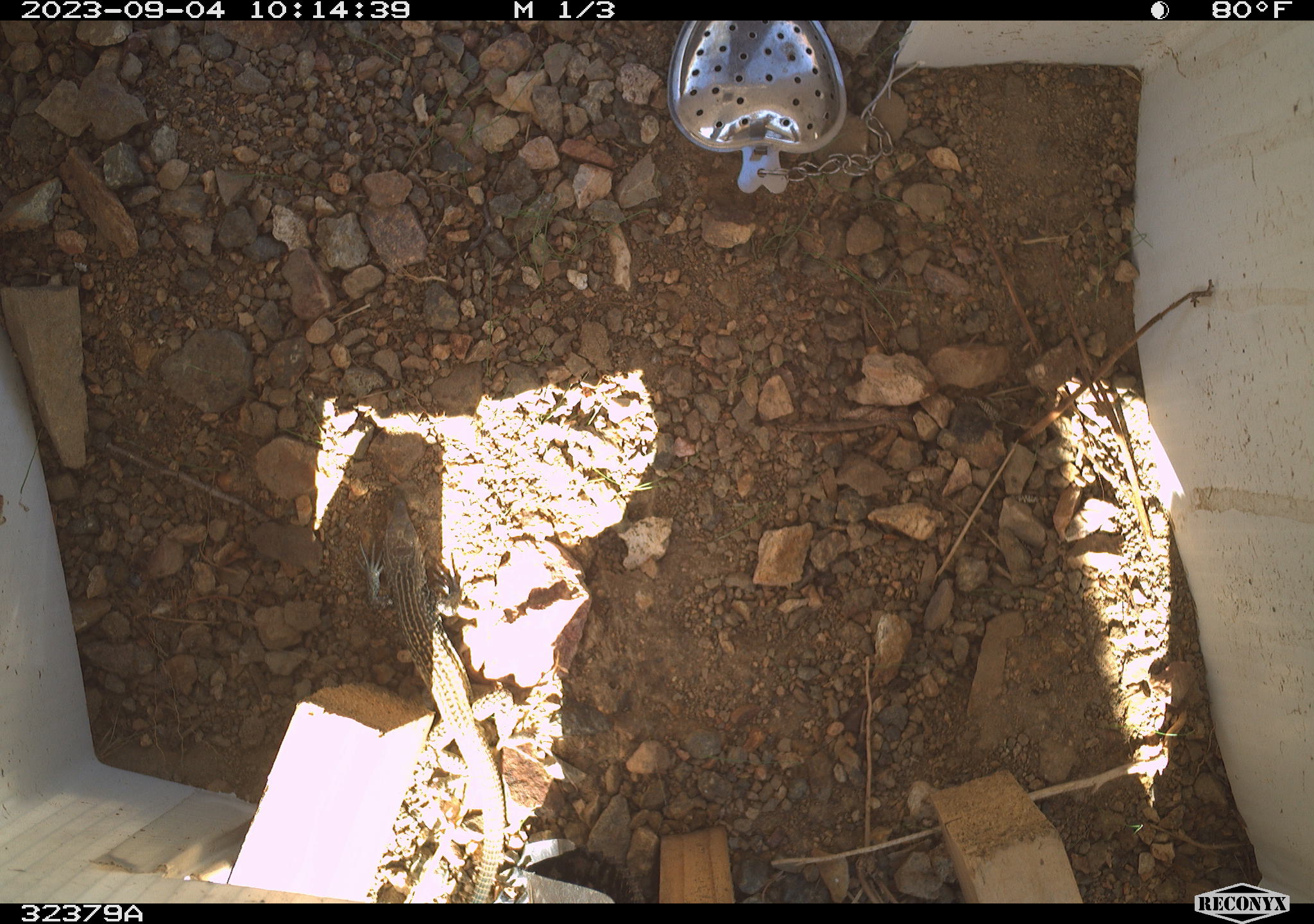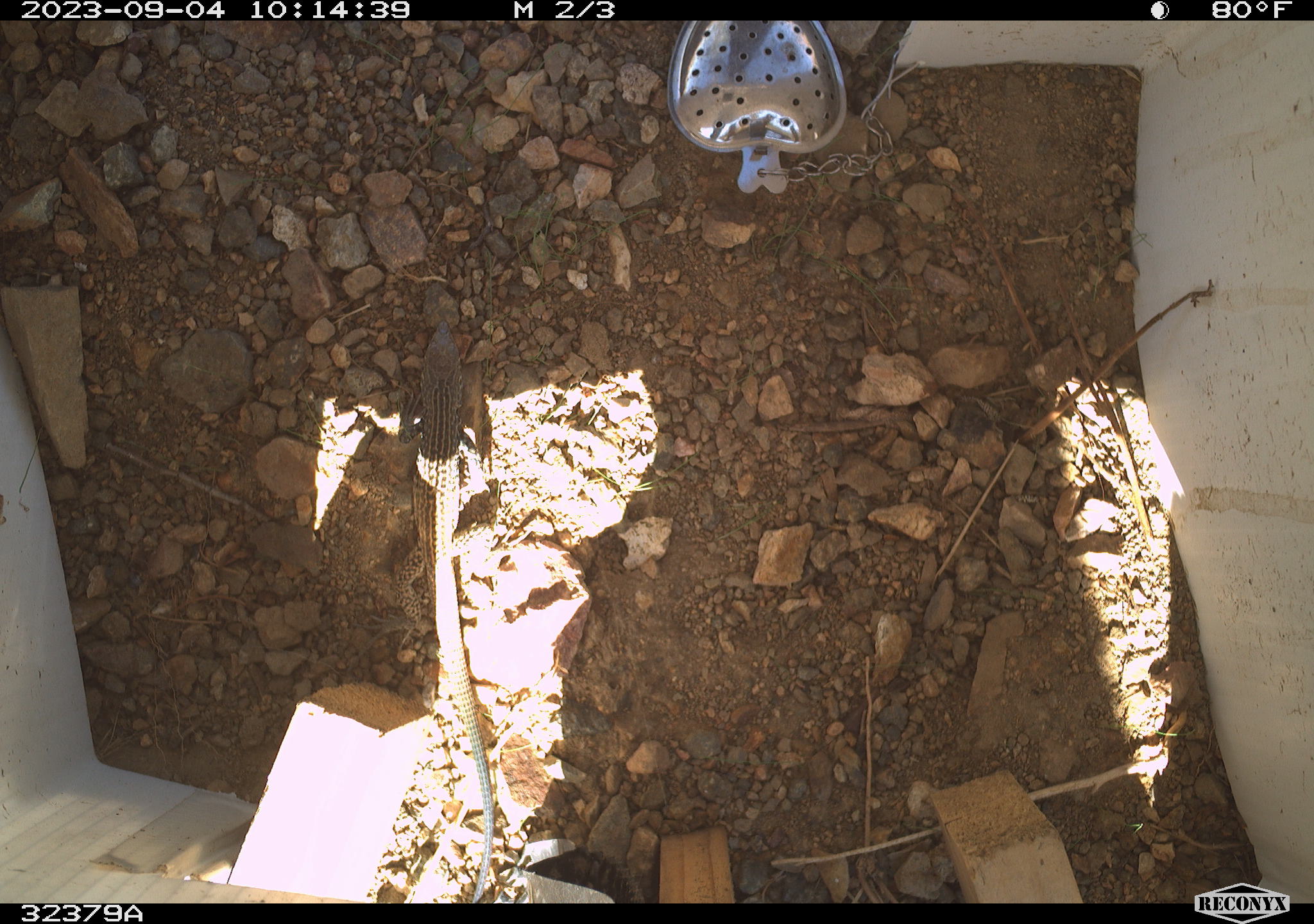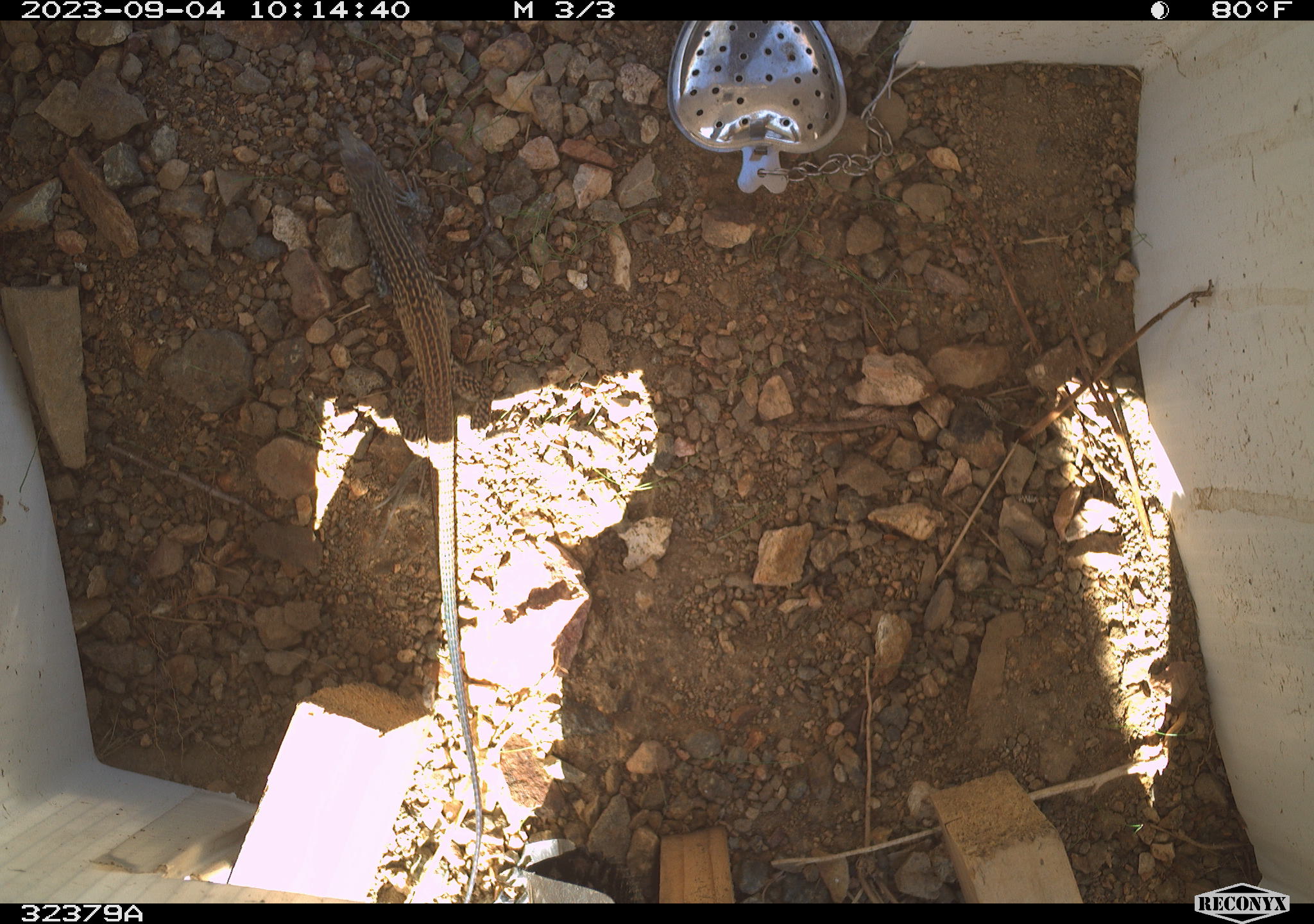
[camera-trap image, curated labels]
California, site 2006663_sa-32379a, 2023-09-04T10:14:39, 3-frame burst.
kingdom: Animalia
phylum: Chordata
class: Reptilia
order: Squamata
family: Teiidae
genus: Aspidoscelis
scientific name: Aspidoscelis tigris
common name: western whiptail